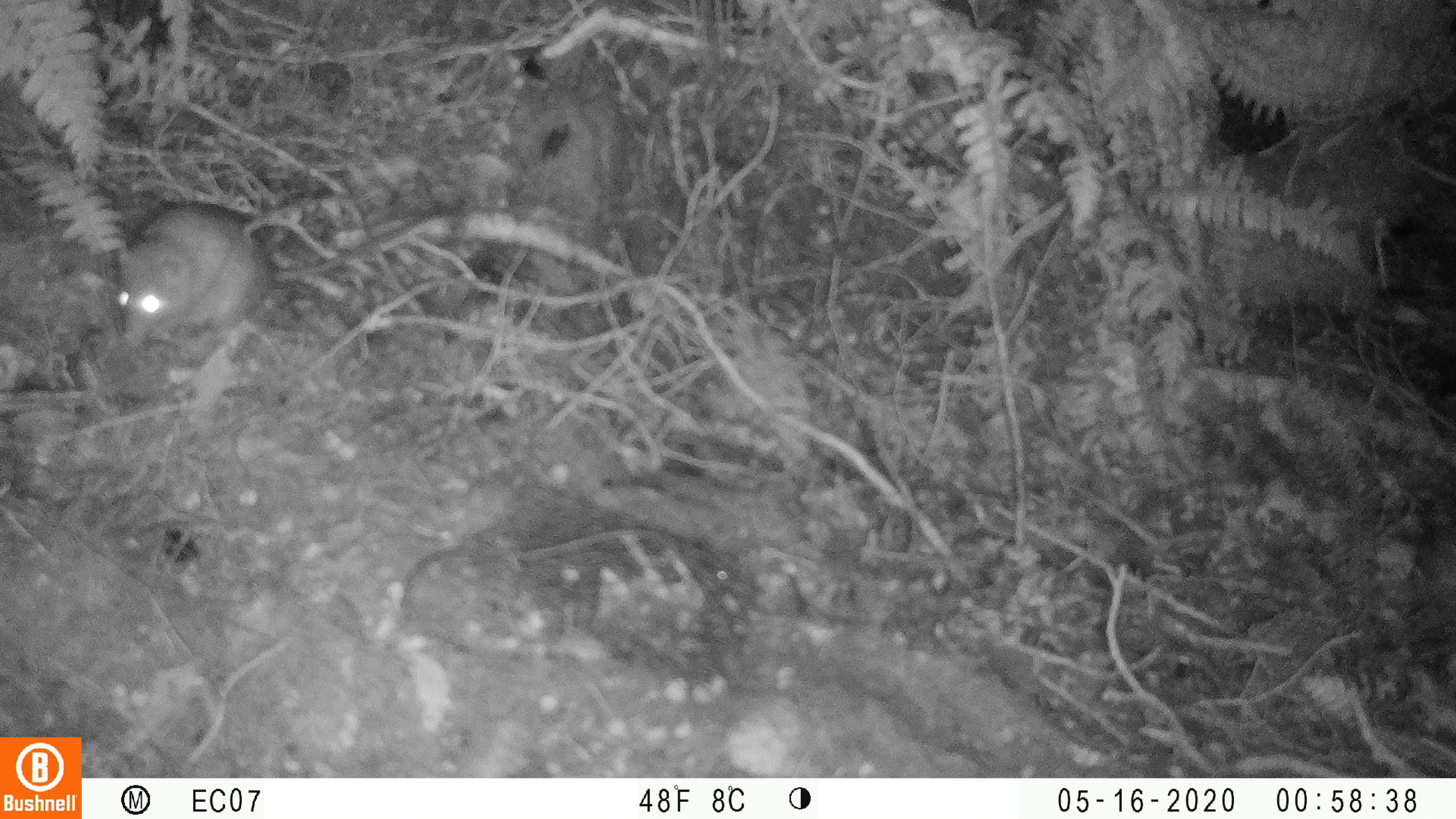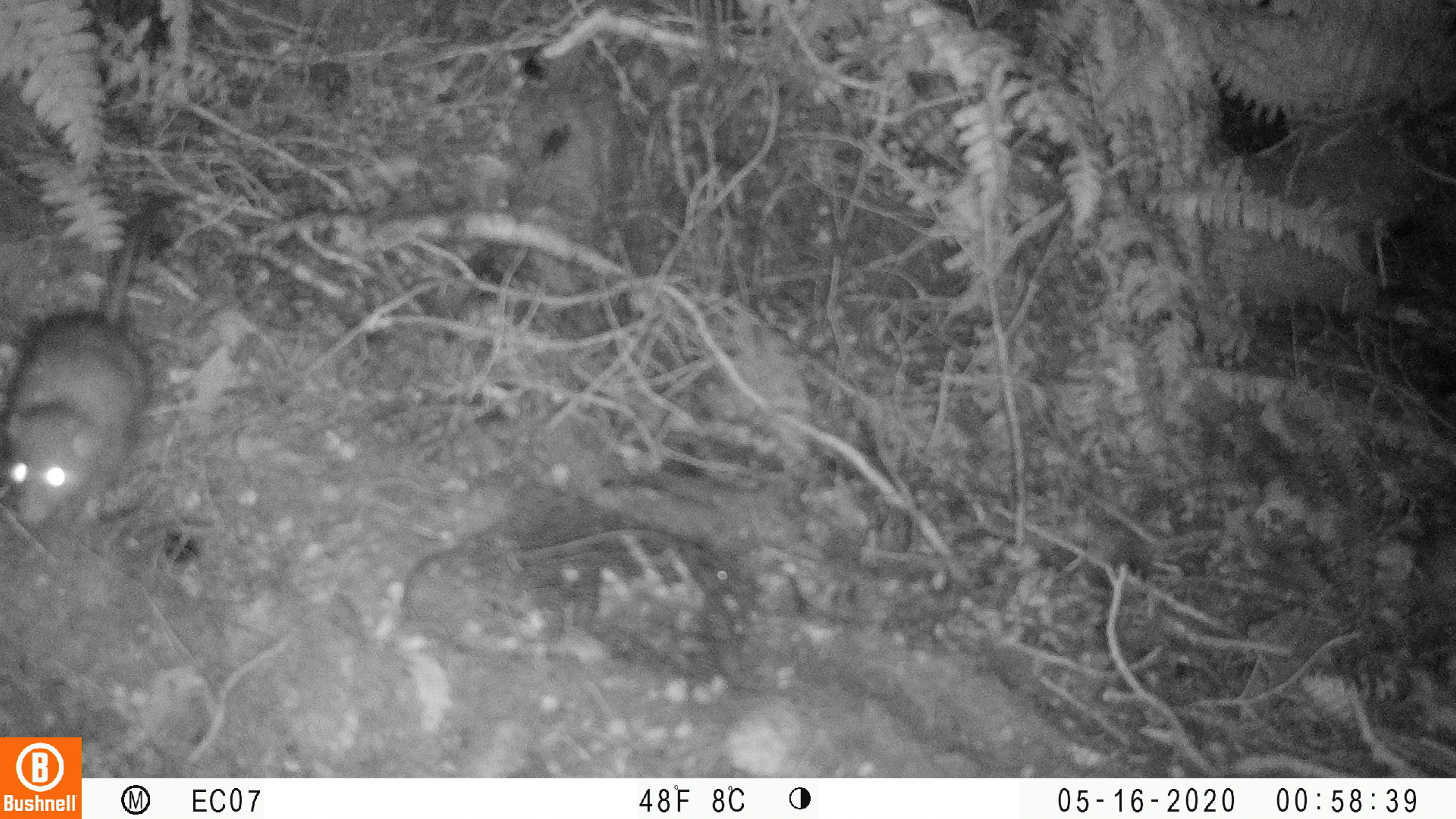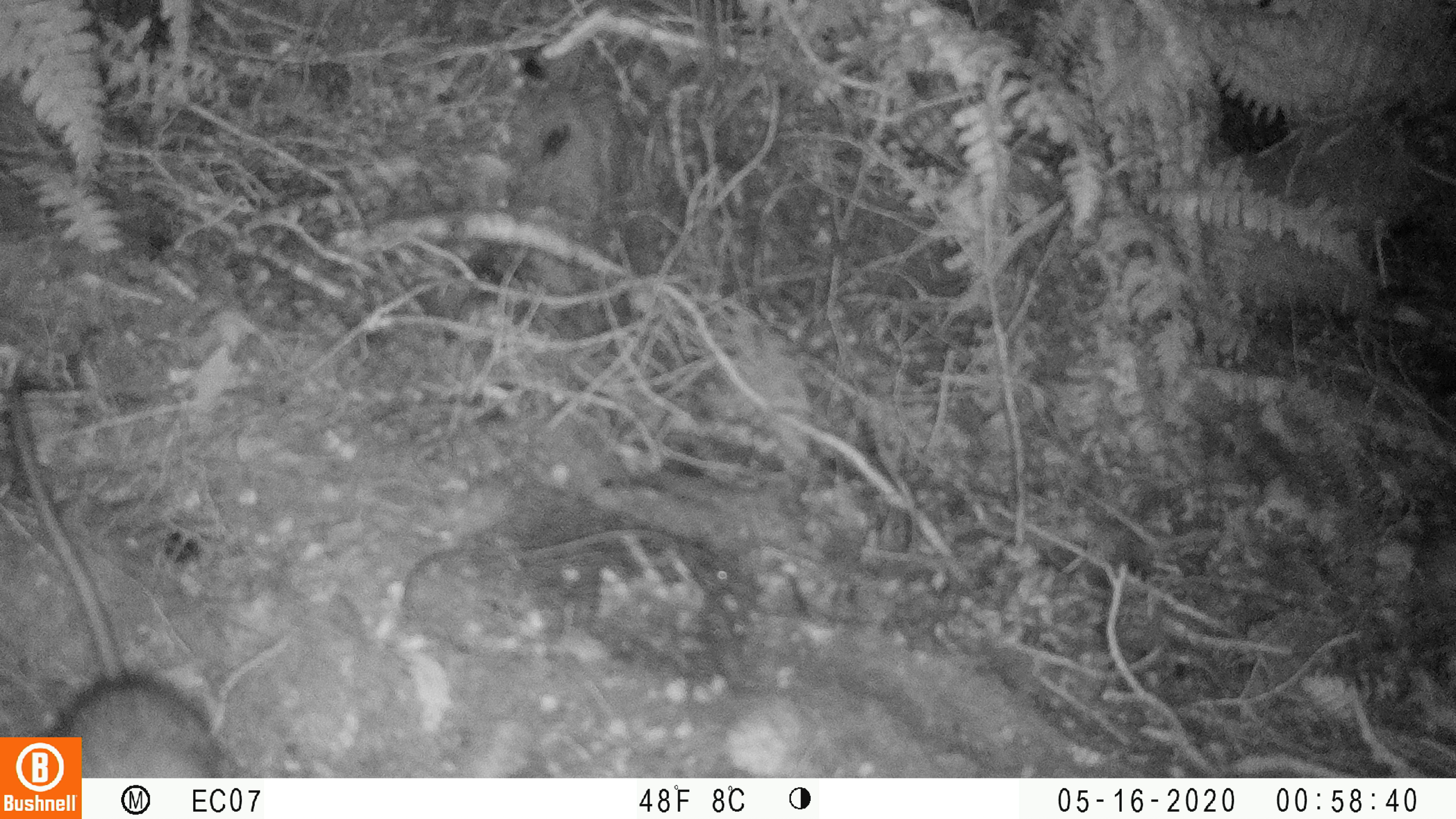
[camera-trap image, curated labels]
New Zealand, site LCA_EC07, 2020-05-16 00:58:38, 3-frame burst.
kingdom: Animalia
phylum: Chordata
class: Mammalia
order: Rodentia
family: Muridae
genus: Rattus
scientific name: Rattus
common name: rat